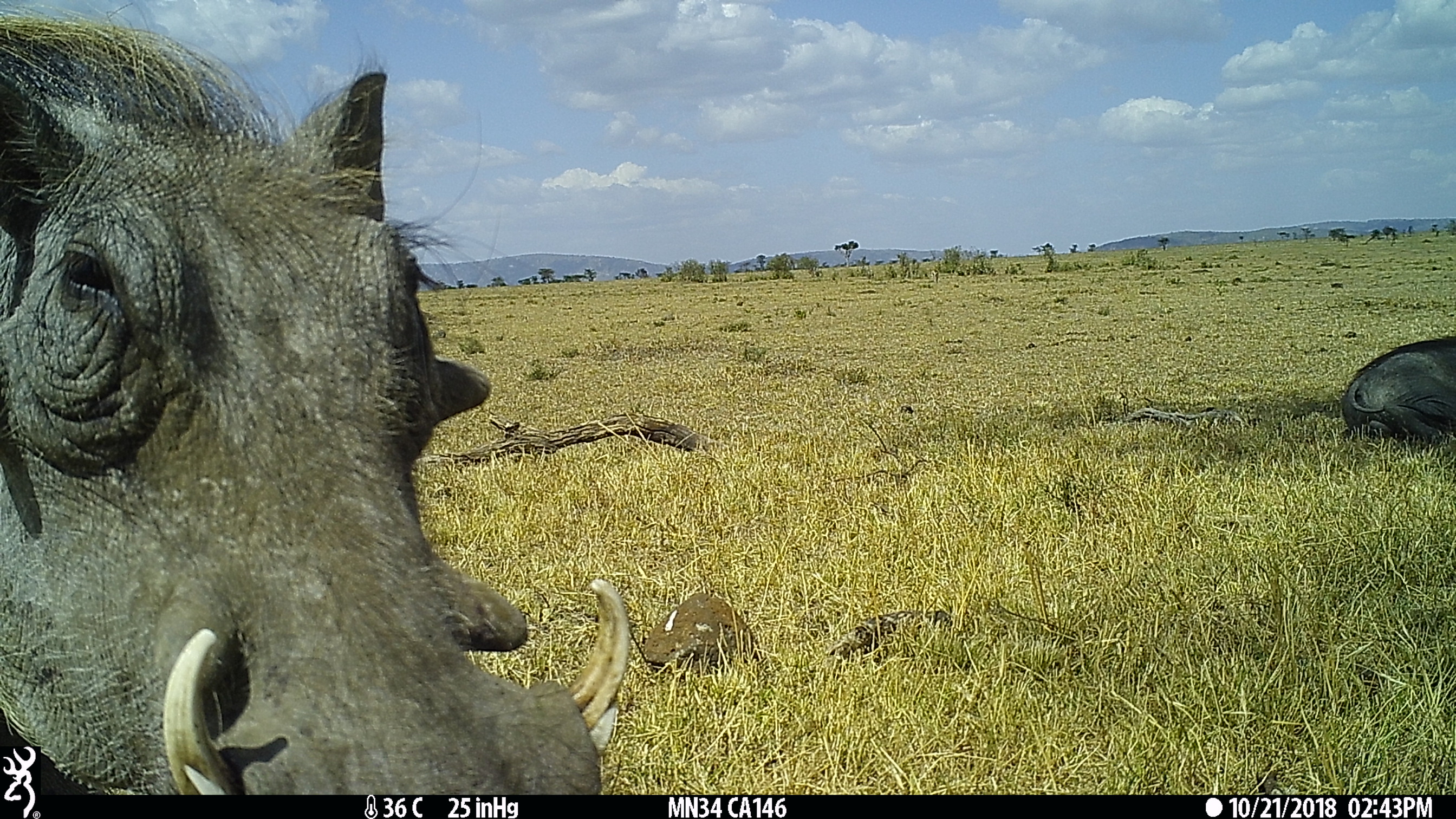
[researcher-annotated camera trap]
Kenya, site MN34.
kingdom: Animalia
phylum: Chordata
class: Mammalia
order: Artiodactyla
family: Suidae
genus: Phacochoerus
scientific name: Phacochoerus africanus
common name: common warthog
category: warthog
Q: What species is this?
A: Warthog (common warthog) (Phacochoerus africanus).